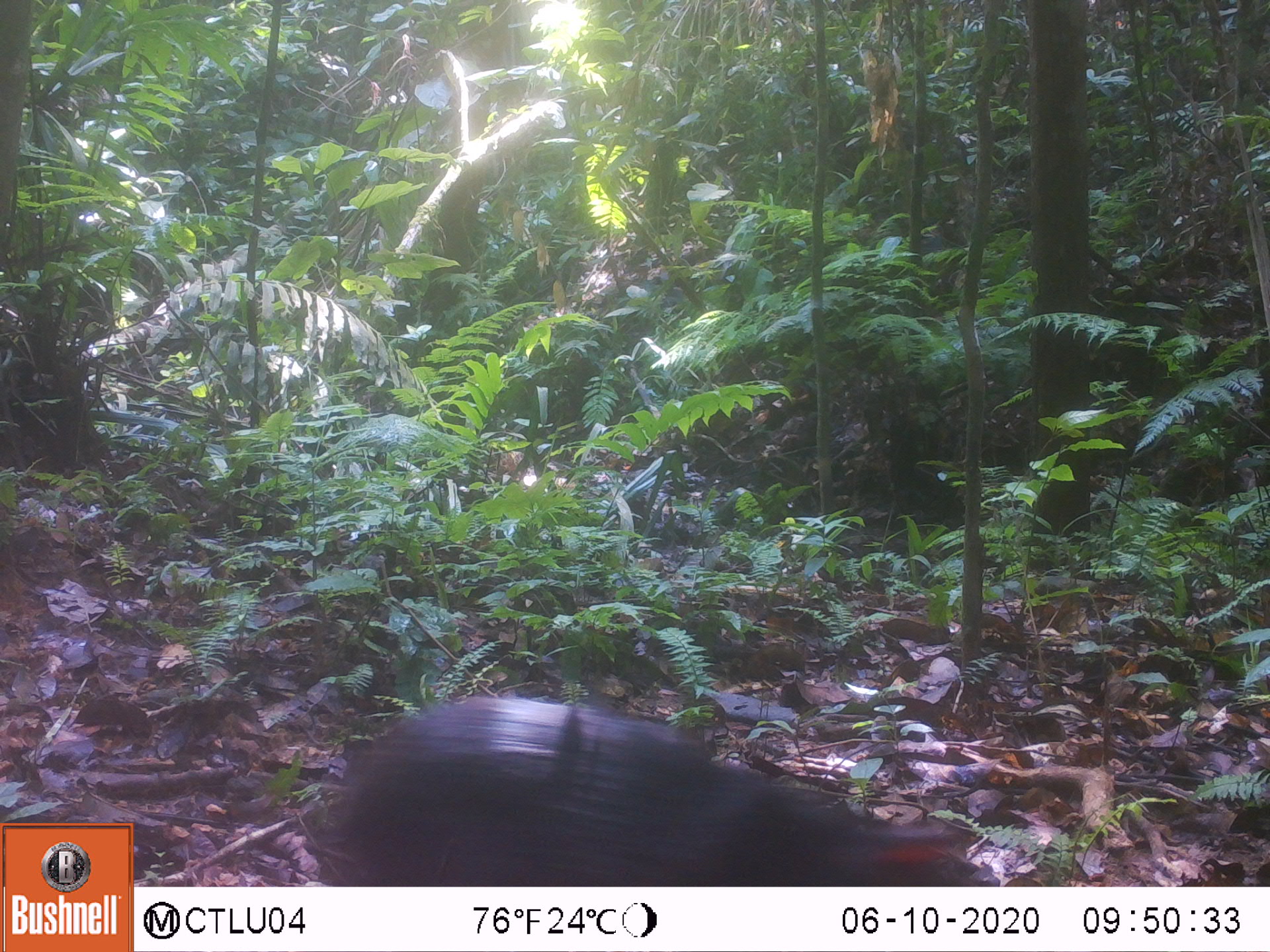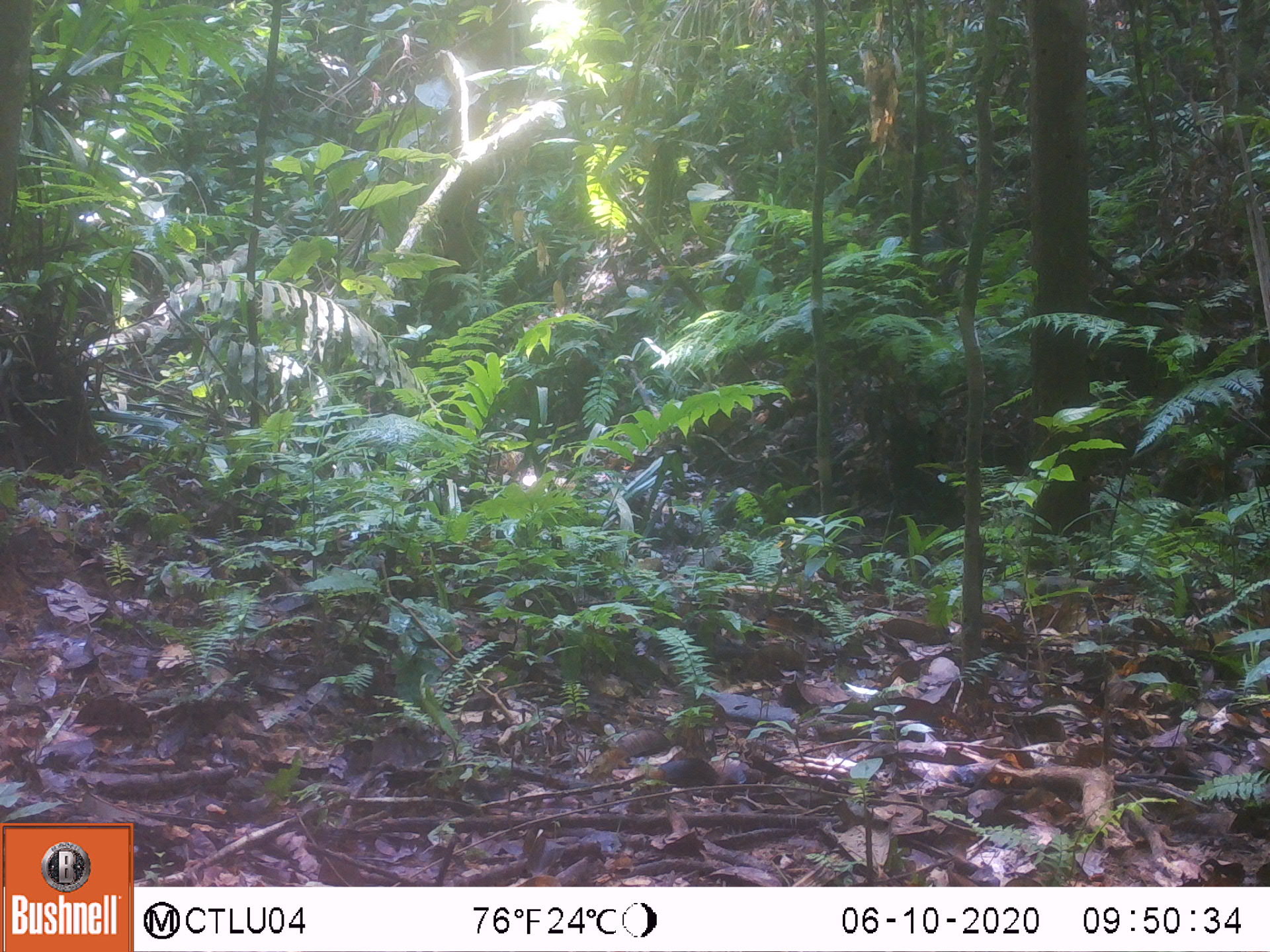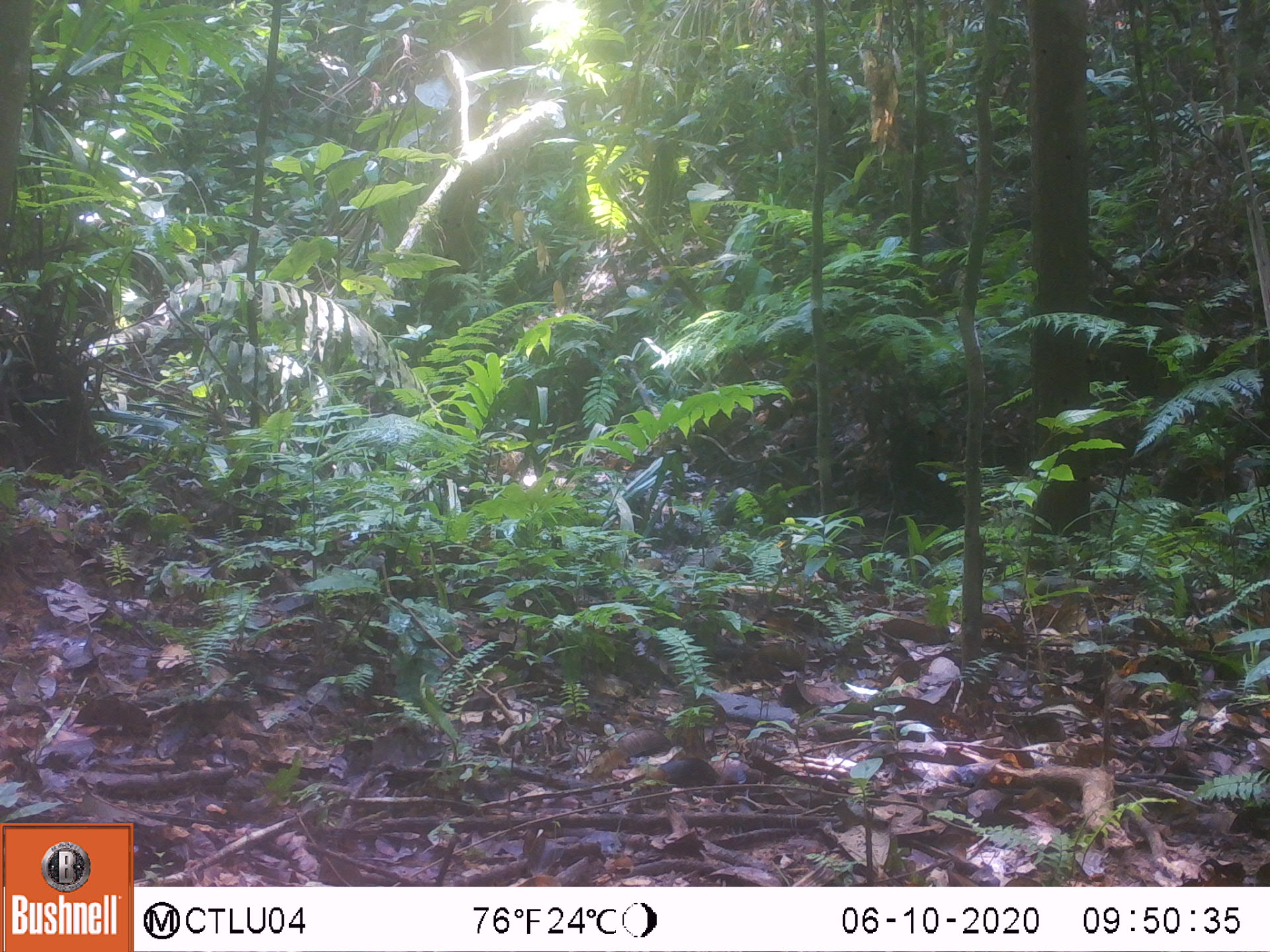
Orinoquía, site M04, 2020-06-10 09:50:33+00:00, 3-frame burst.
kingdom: Animalia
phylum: Chordata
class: Mammalia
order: Rodentia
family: Dasyproctidae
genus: Dasyprocta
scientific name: Dasyprocta fuliginosa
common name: black agouti